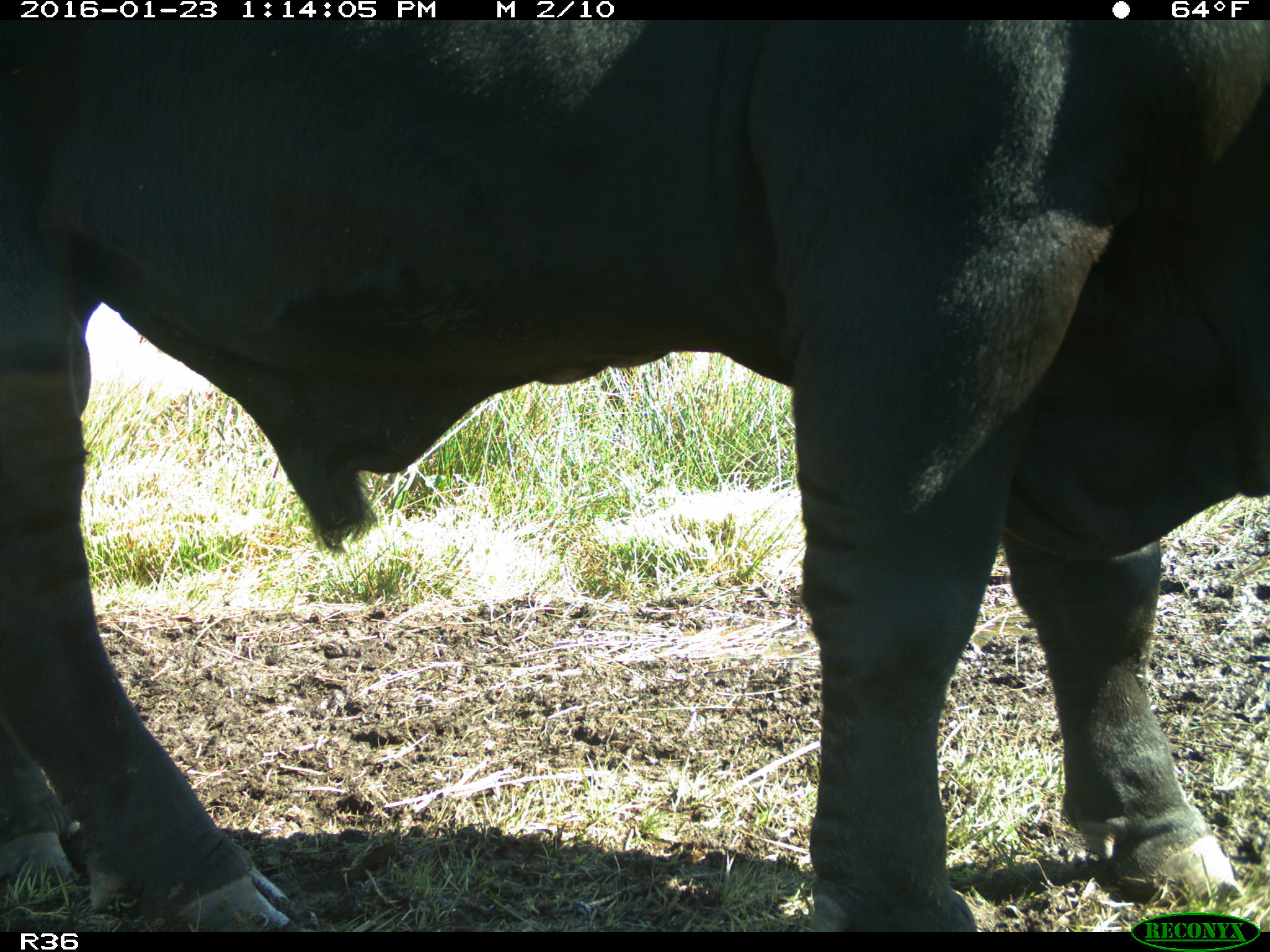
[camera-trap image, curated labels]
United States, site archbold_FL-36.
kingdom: Animalia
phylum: Chordata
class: Mammalia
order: Artiodactyla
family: Bovidae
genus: Bos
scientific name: Bos taurus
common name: domestic cow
Bos taurus (domestic cow).